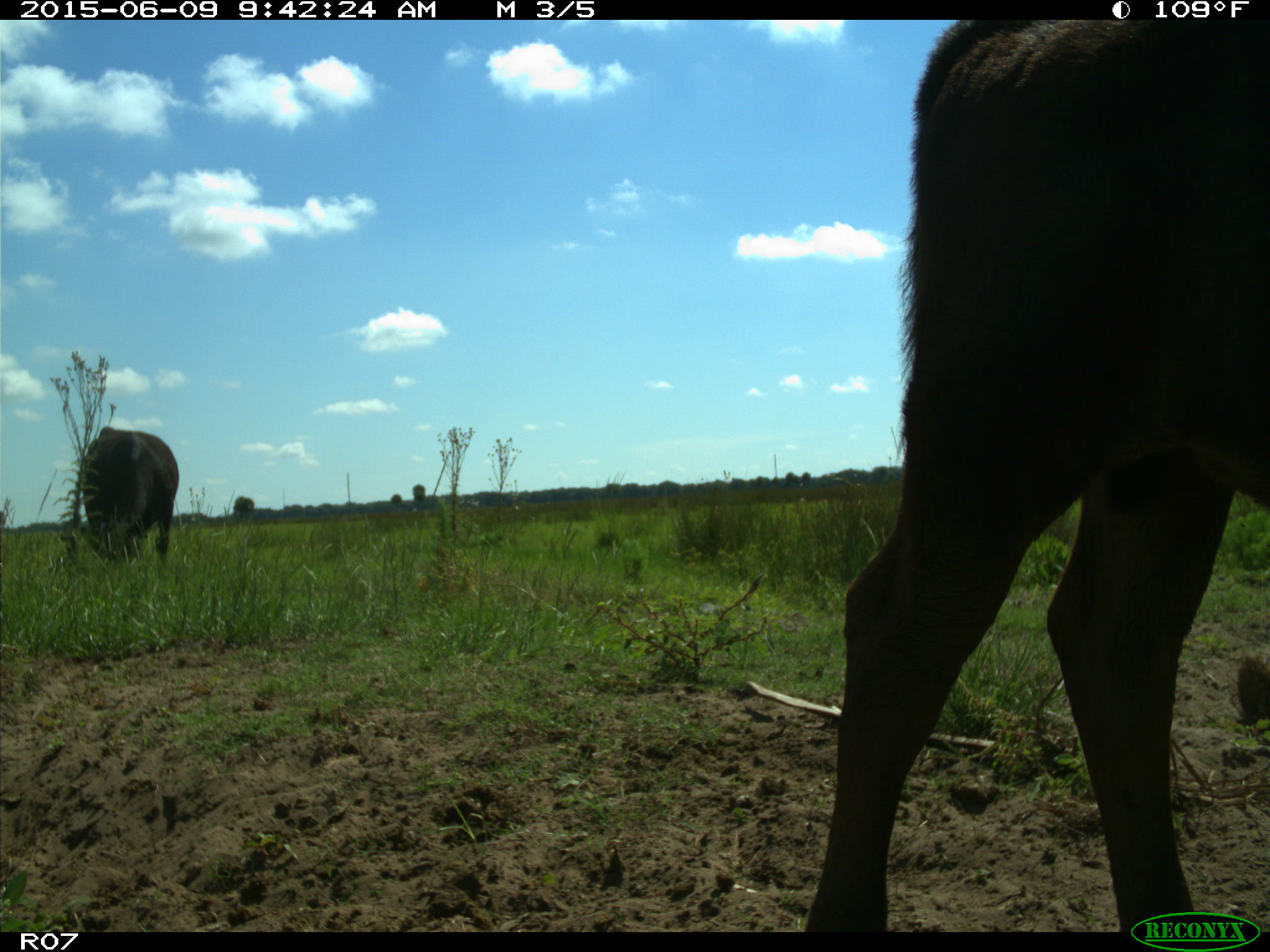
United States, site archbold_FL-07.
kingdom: Animalia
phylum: Chordata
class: Mammalia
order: Artiodactyla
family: Bovidae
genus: Bos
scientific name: Bos taurus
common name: domestic cow